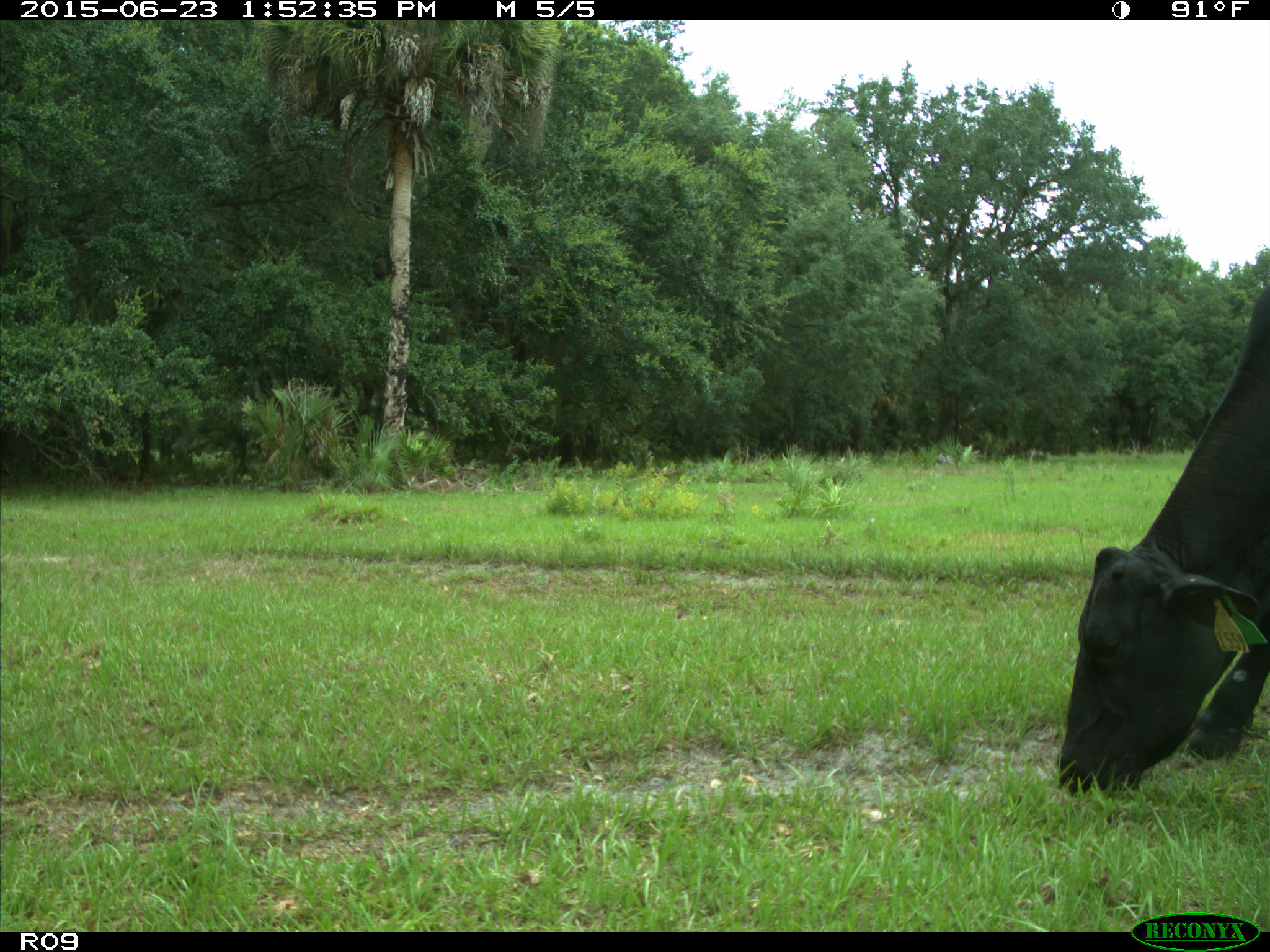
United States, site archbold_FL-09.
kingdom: Animalia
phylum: Chordata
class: Mammalia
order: Artiodactyla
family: Bovidae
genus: Bos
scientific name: Bos taurus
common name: domestic cow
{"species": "Bos taurus (domestic cow)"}